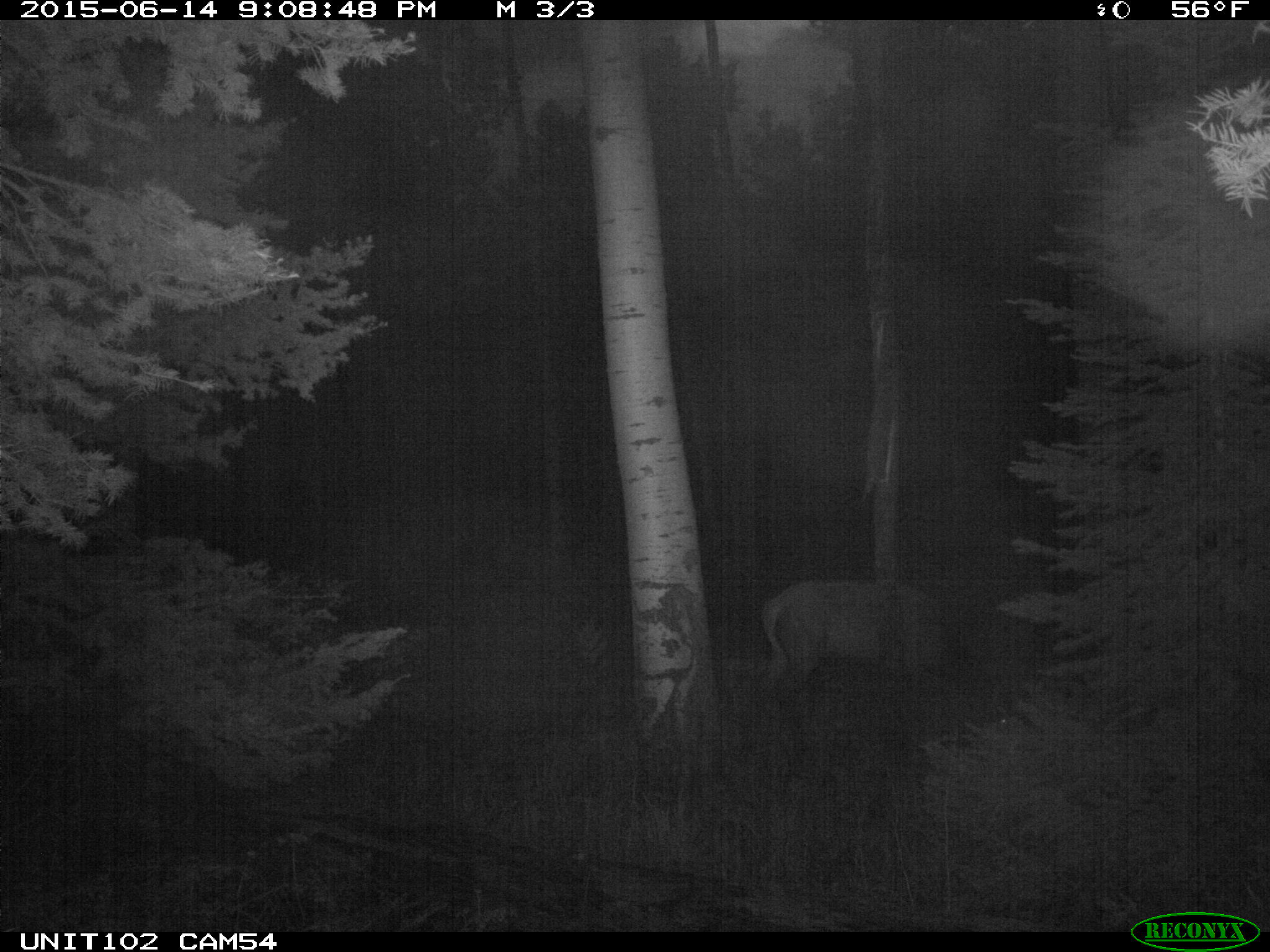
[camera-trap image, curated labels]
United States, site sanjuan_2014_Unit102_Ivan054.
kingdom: Animalia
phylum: Chordata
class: Mammalia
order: Artiodactyla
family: Cervidae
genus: Cervus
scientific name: Cervus elaphus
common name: red deer